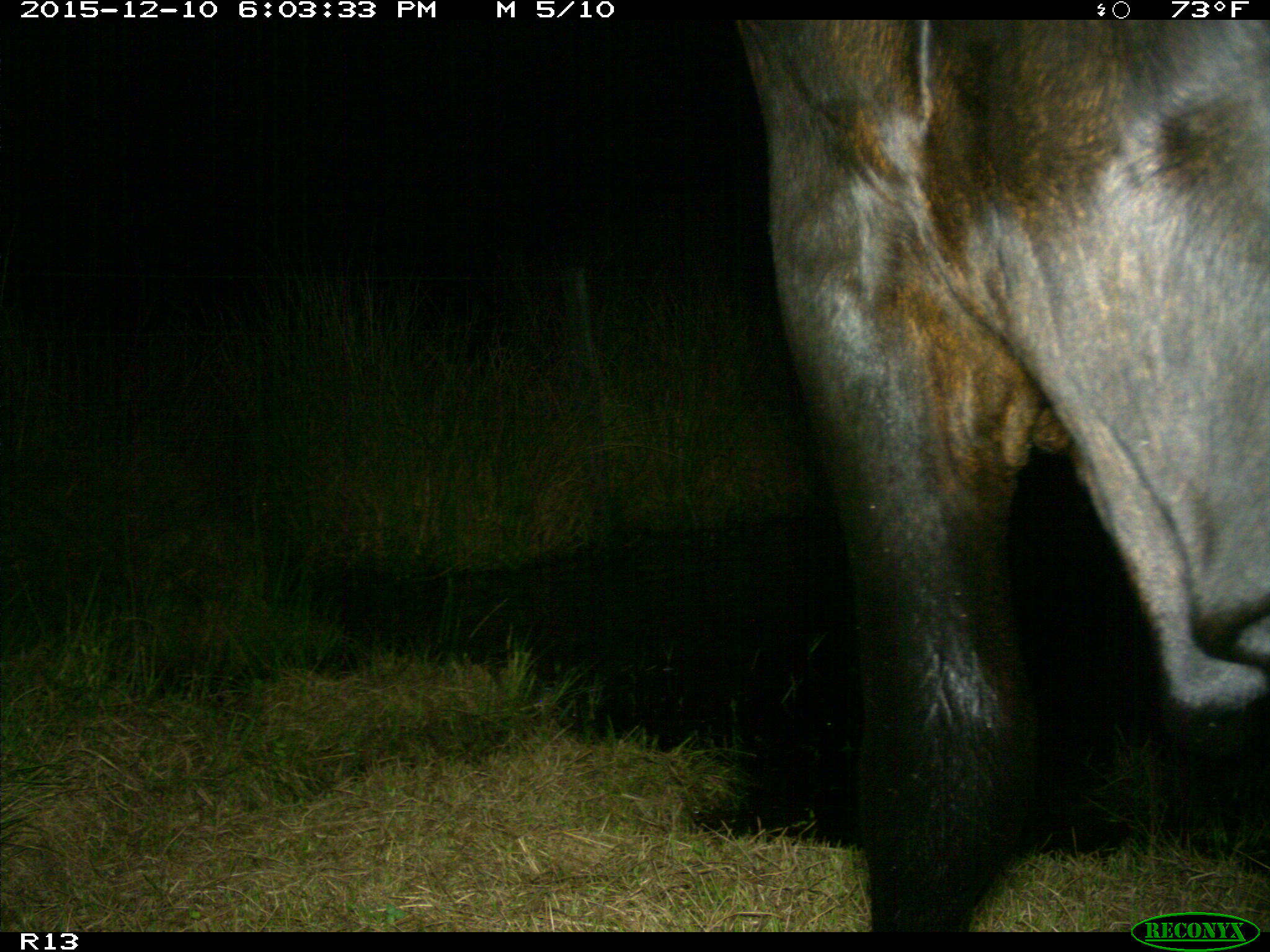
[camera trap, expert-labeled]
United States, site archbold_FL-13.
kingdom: Animalia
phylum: Chordata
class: Mammalia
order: Artiodactyla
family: Bovidae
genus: Bos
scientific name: Bos taurus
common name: domestic cow